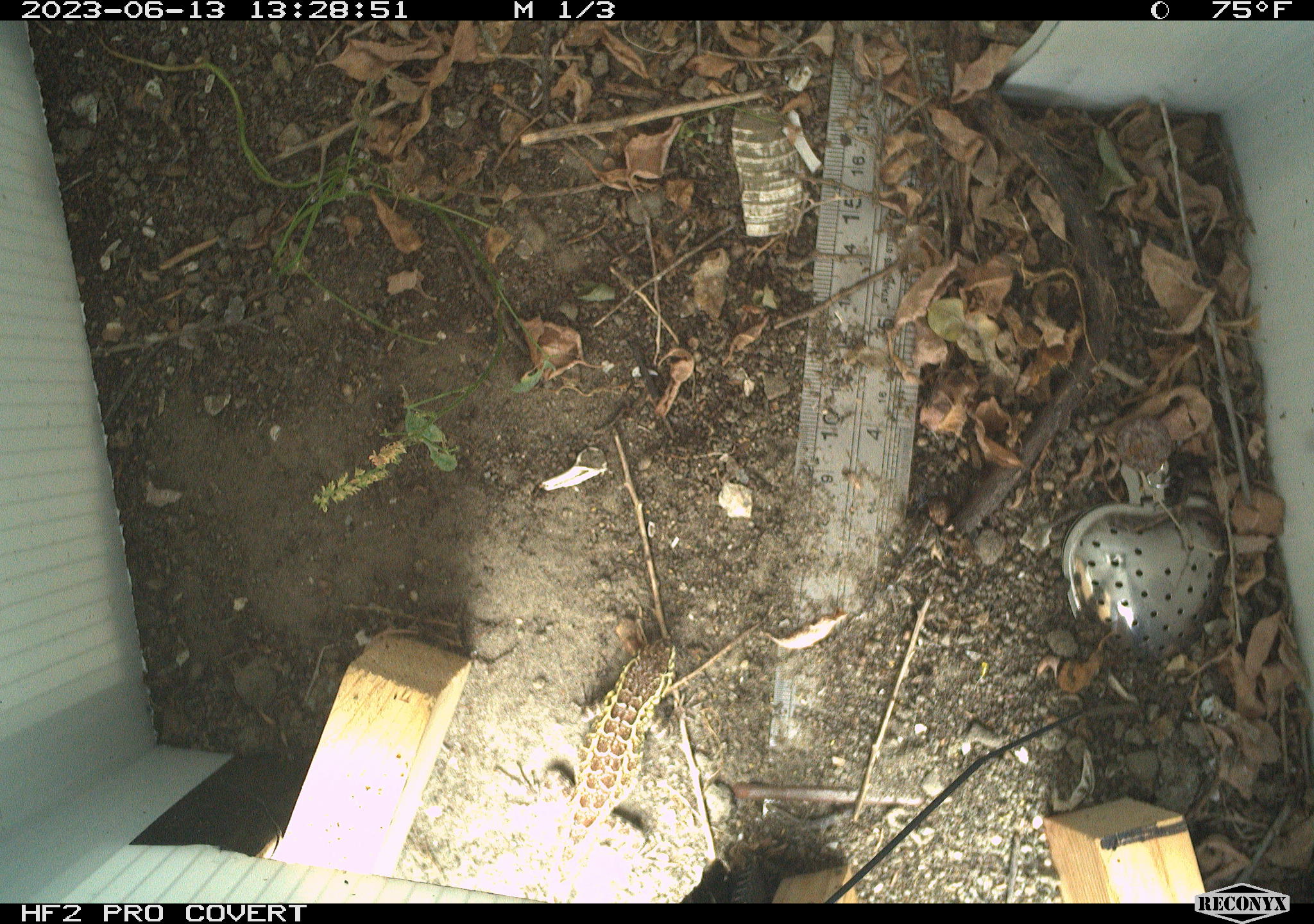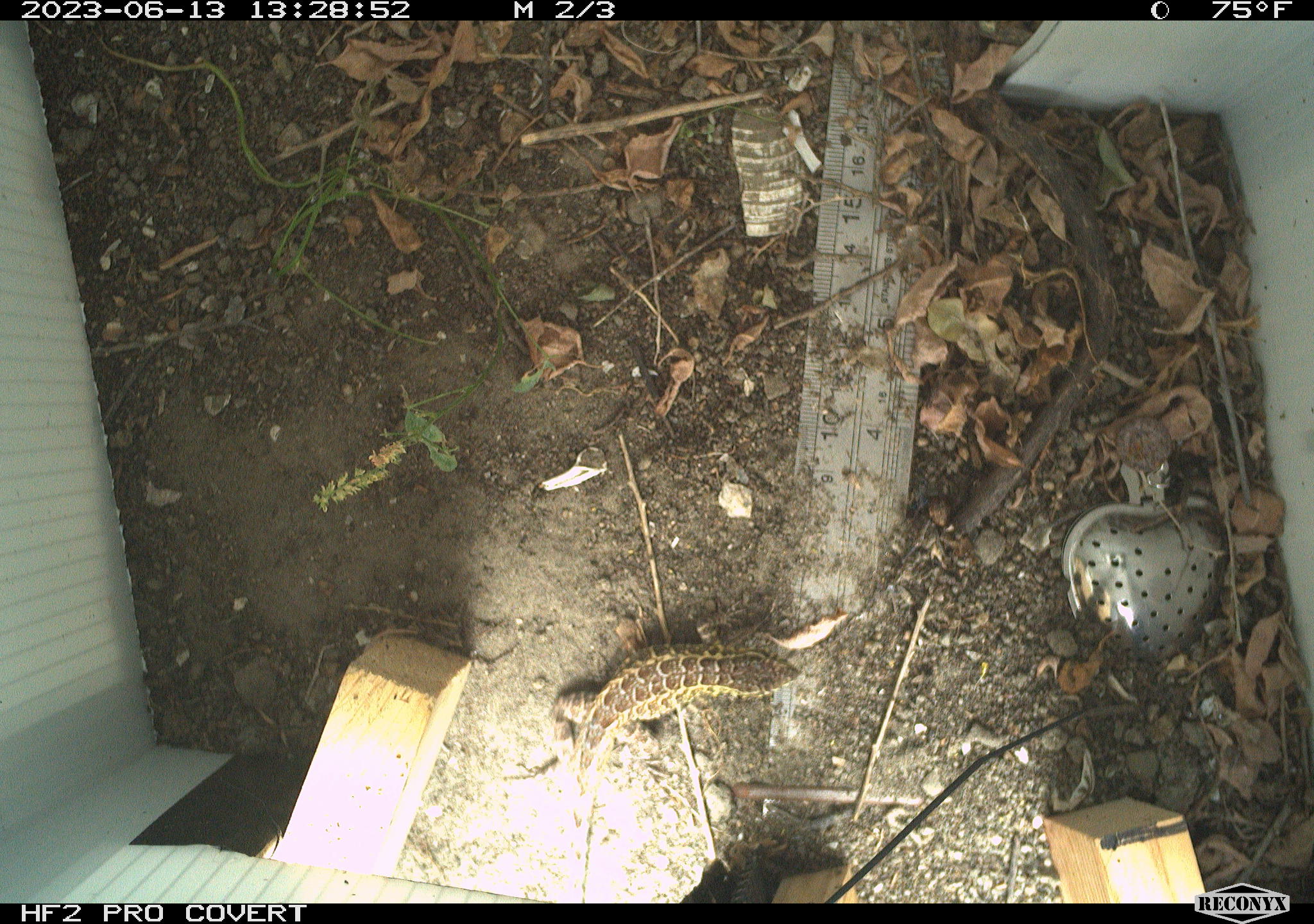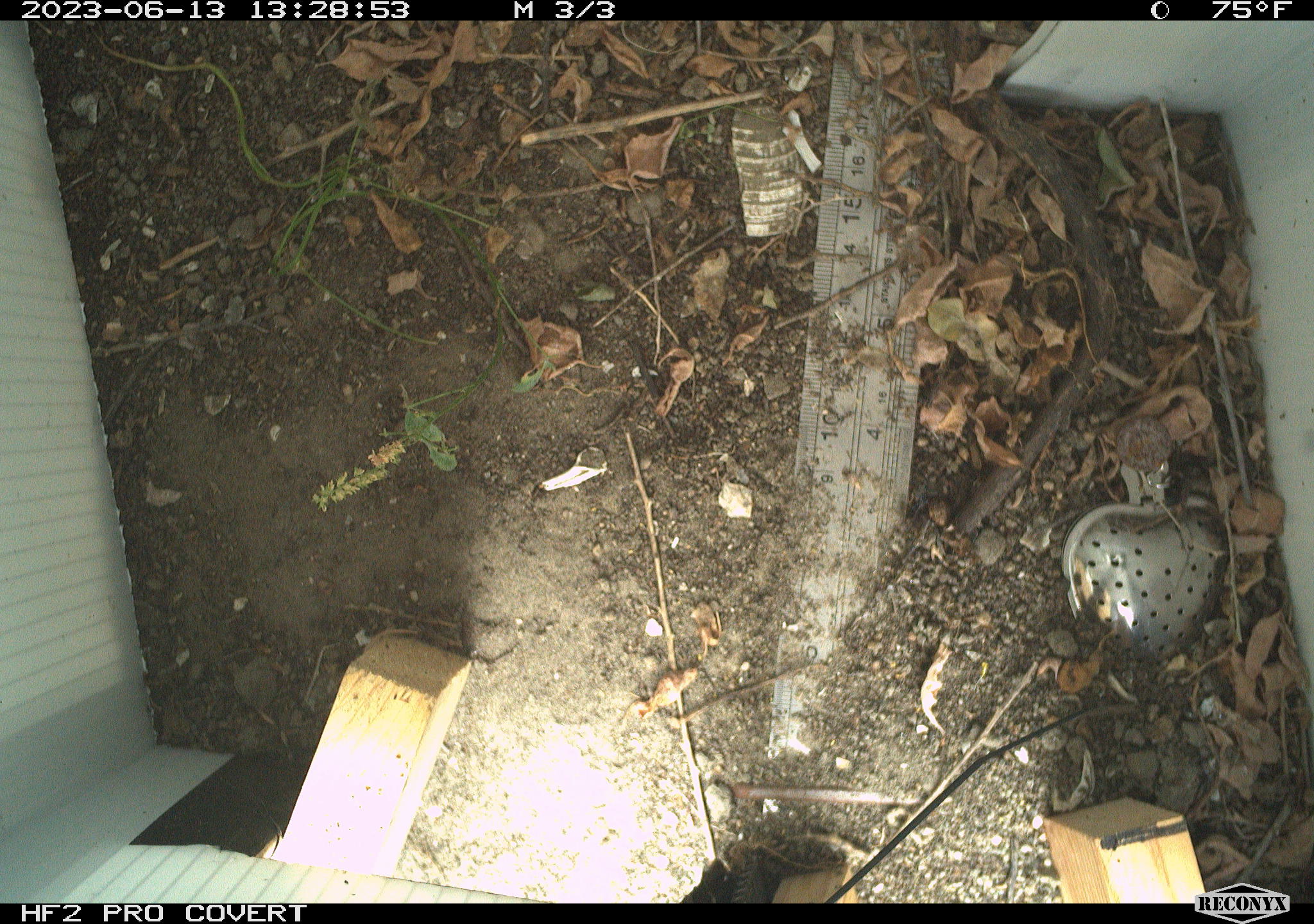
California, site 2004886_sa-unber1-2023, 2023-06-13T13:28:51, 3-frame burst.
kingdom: Animalia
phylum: Chordata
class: Reptilia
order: Squamata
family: Phrynosomatidae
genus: Sceloporus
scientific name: Sceloporus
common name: spiny lizards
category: sceloporus species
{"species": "sceloporus species (spiny lizards) (Sceloporus)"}